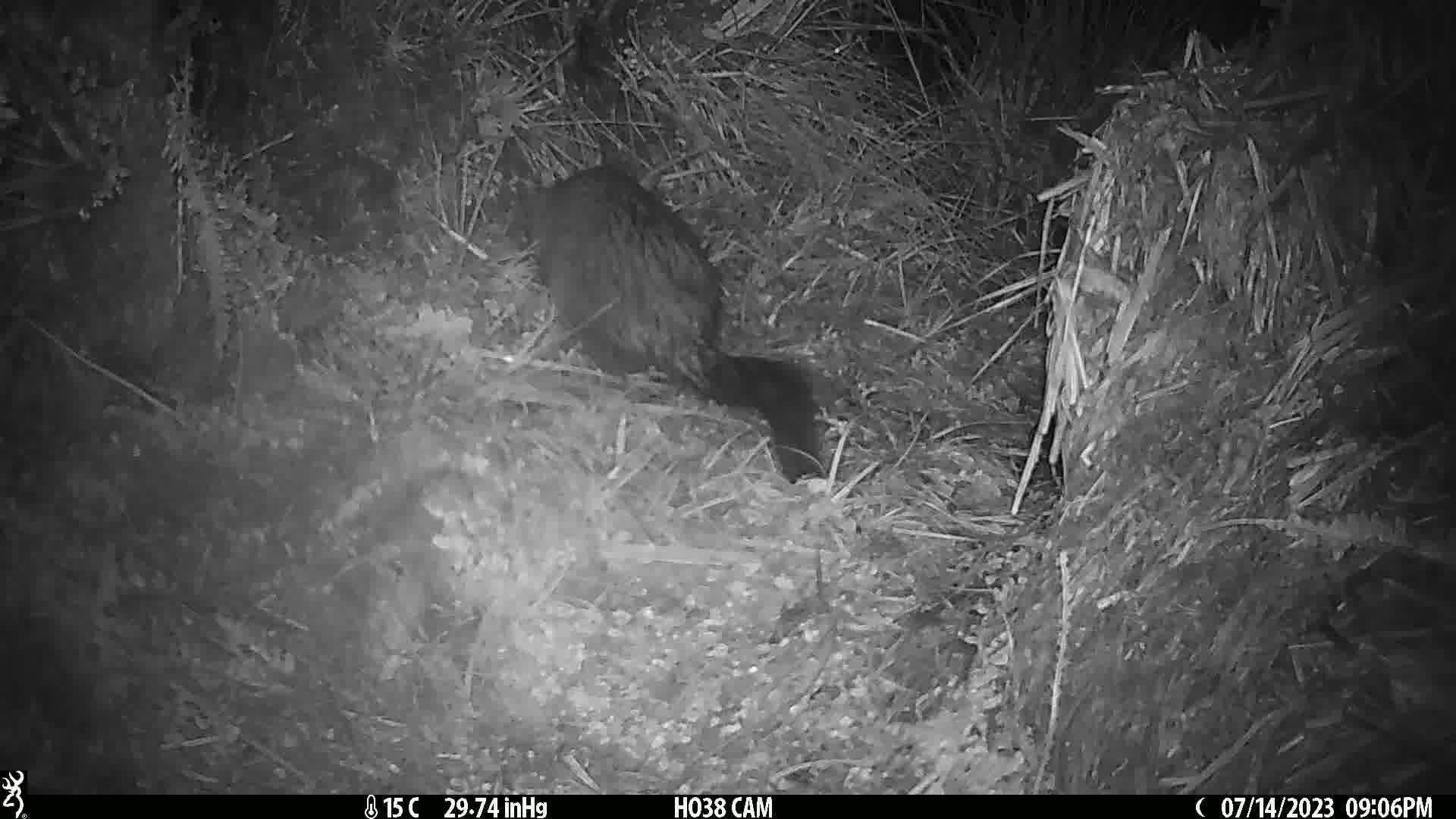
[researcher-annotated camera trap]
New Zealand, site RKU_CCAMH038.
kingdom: Animalia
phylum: Chordata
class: Mammalia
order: Diprotodontia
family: Phalangeridae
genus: Trichosurus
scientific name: Trichosurus vulpecula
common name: common brushtail possum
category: possum